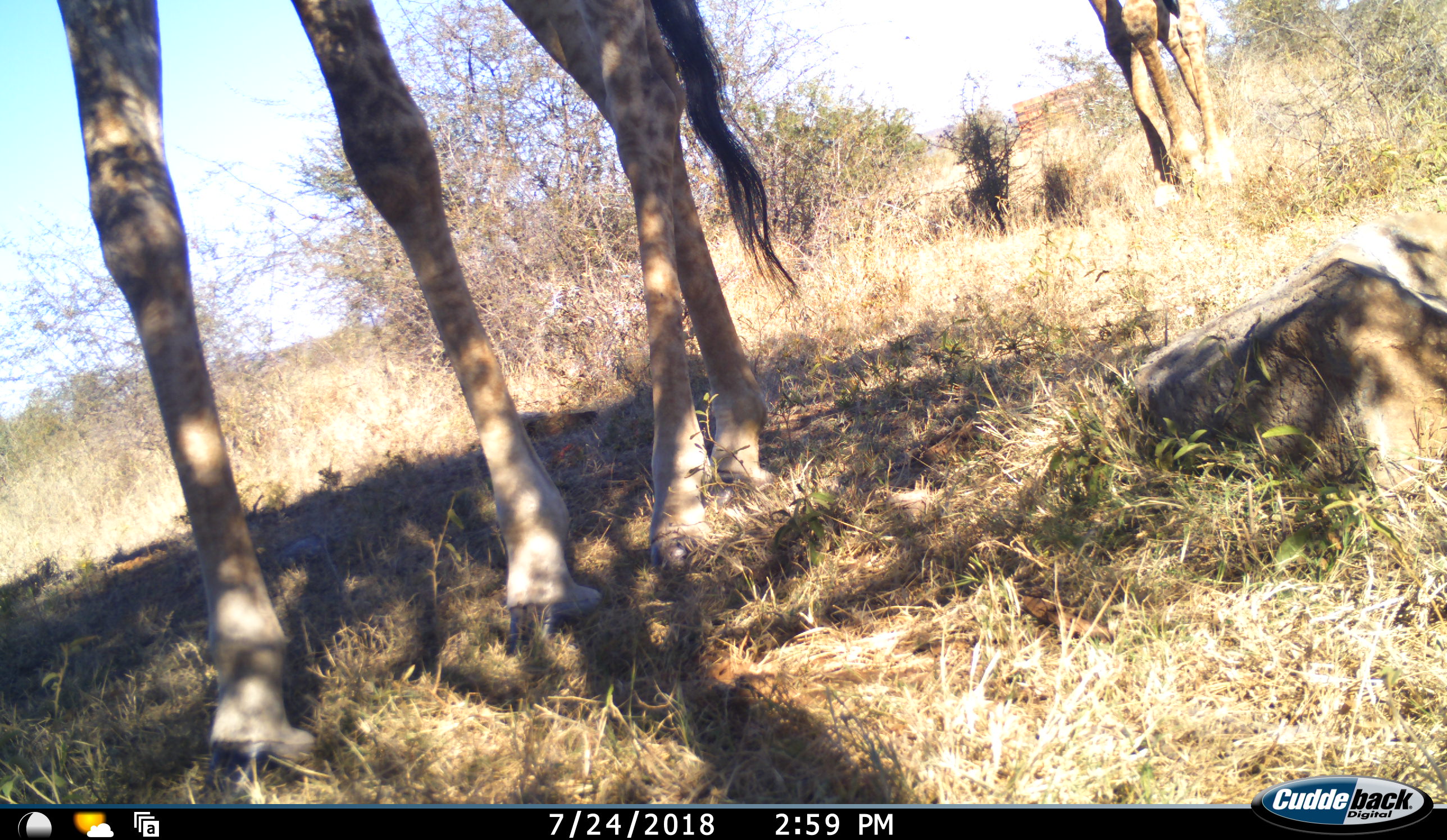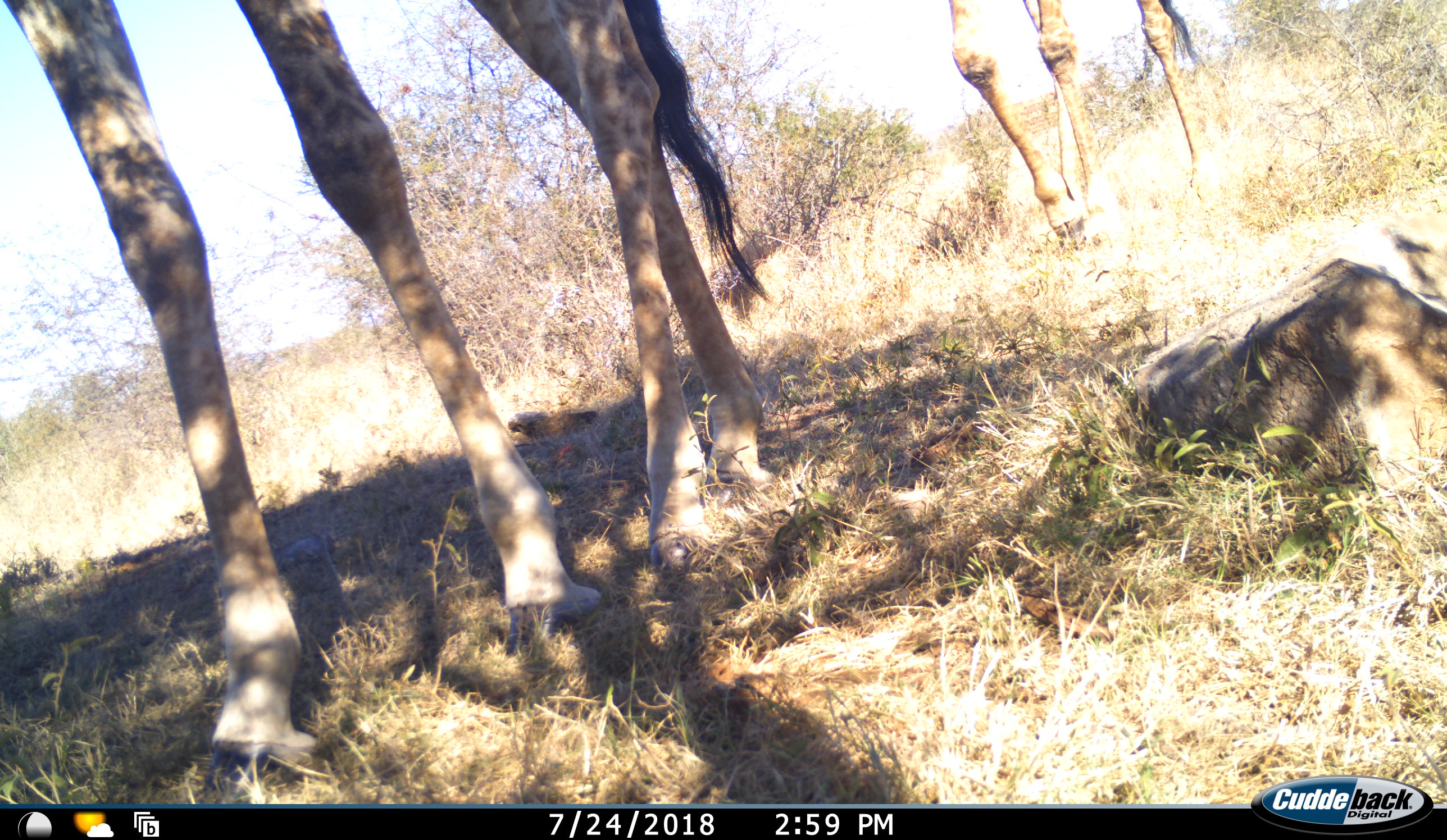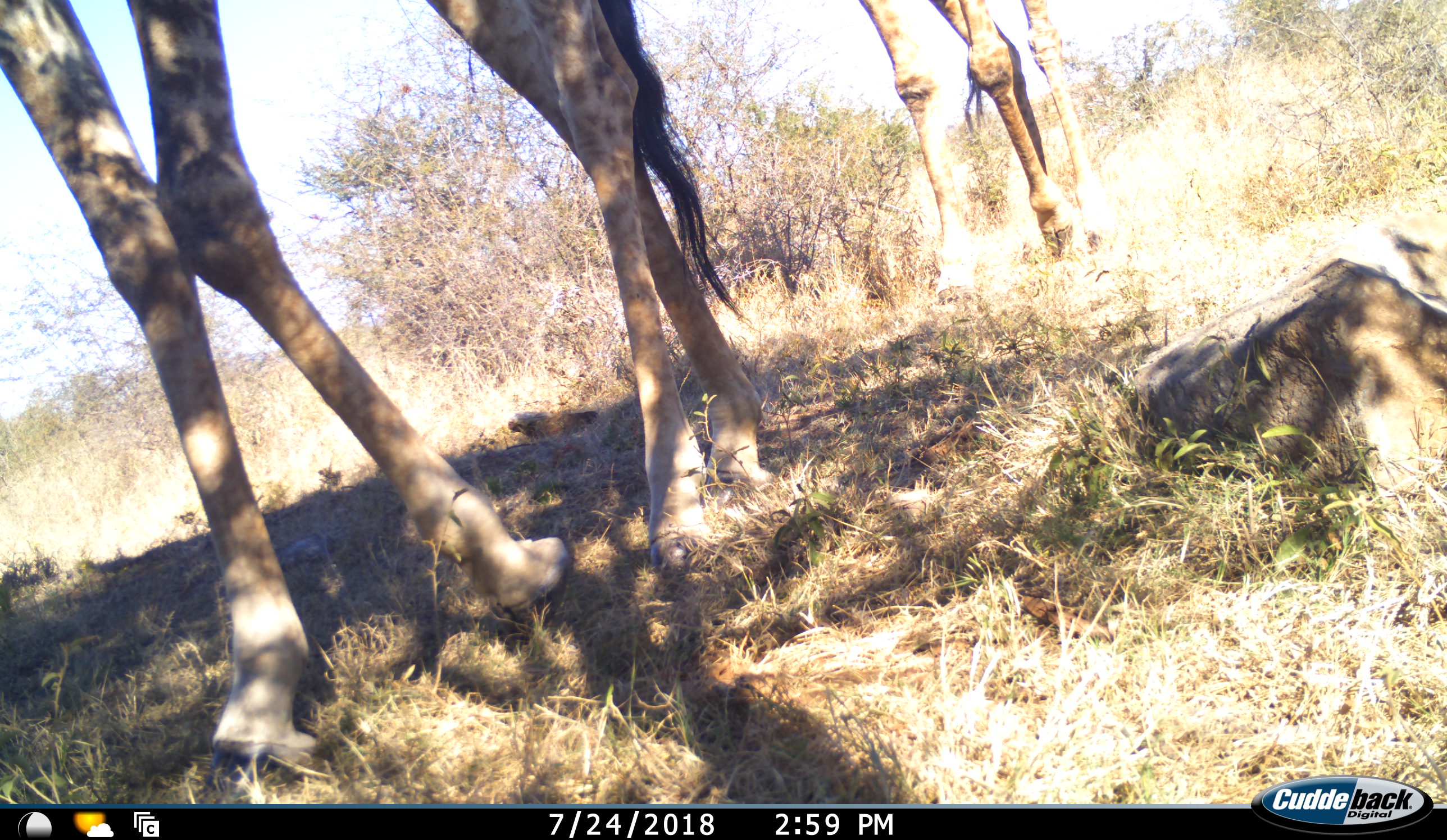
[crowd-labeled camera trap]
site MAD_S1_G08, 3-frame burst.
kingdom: Animalia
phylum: Chordata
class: Mammalia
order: Artiodactyla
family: Giraffidae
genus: Giraffa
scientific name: Giraffa camelopardalis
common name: giraffe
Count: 2.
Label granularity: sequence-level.